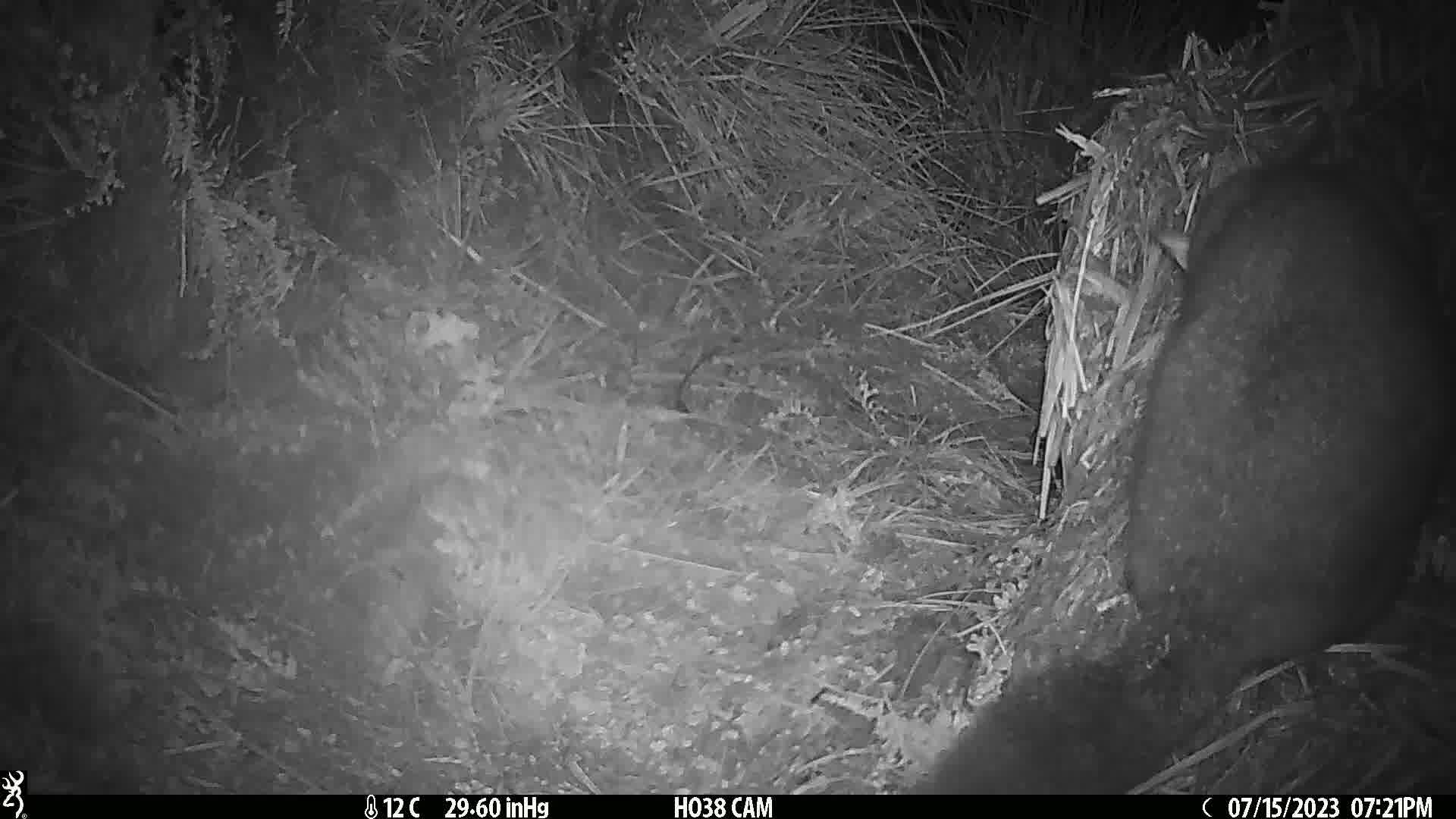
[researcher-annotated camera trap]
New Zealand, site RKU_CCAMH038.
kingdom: Animalia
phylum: Chordata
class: Mammalia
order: Diprotodontia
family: Phalangeridae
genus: Trichosurus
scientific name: Trichosurus vulpecula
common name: common brushtail possum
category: possum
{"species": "possum (common brushtail possum) (Trichosurus vulpecula)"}